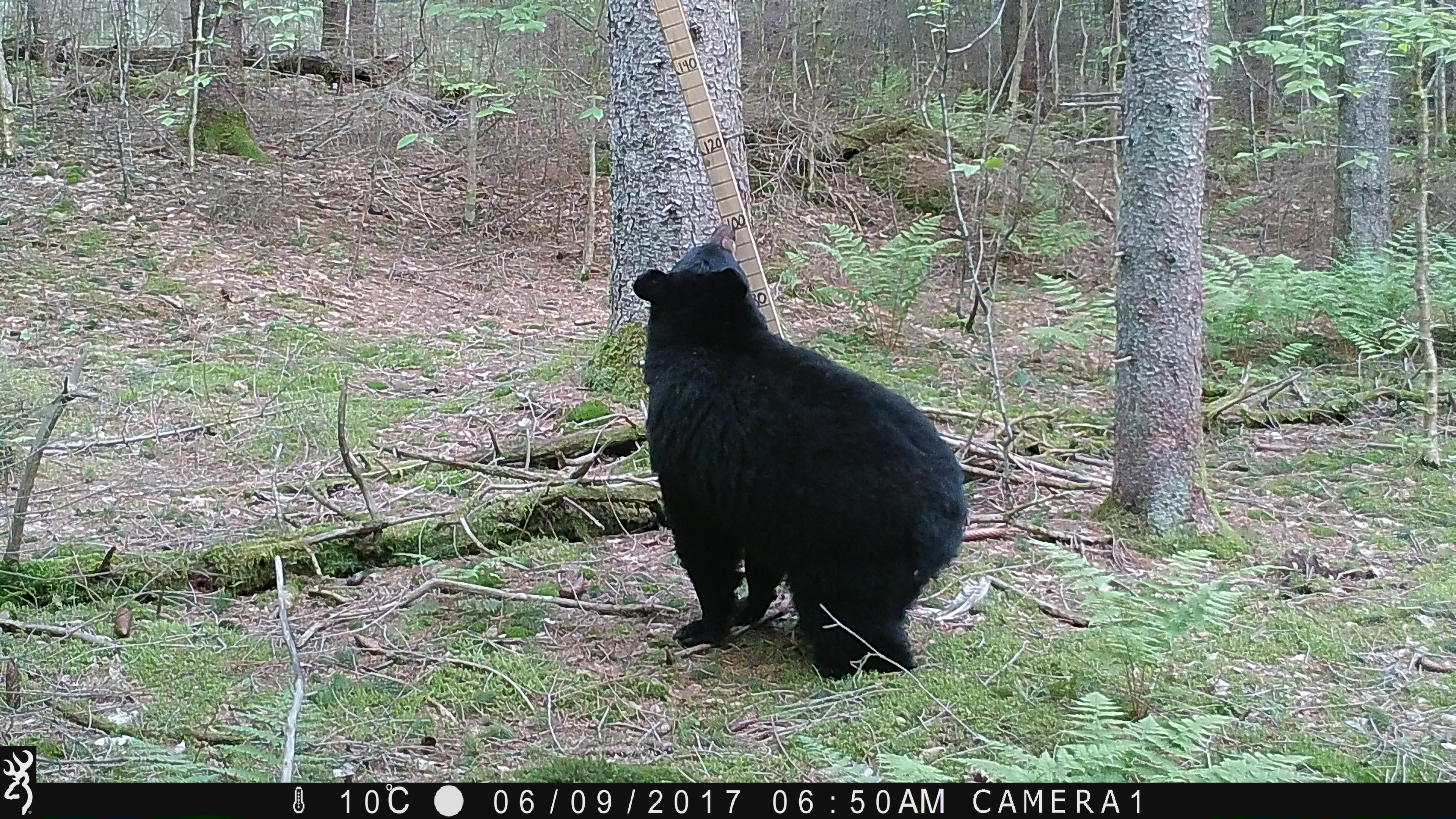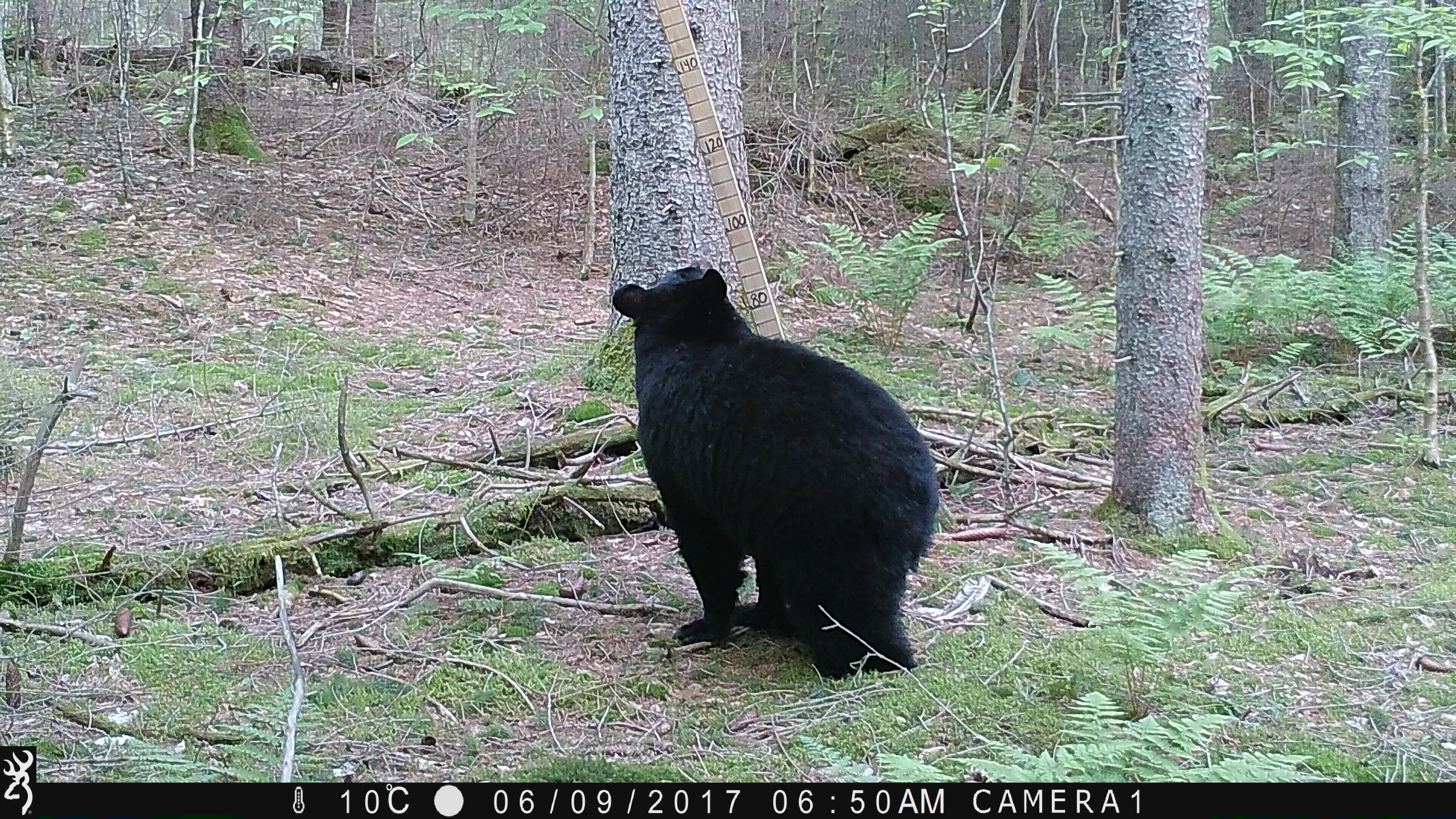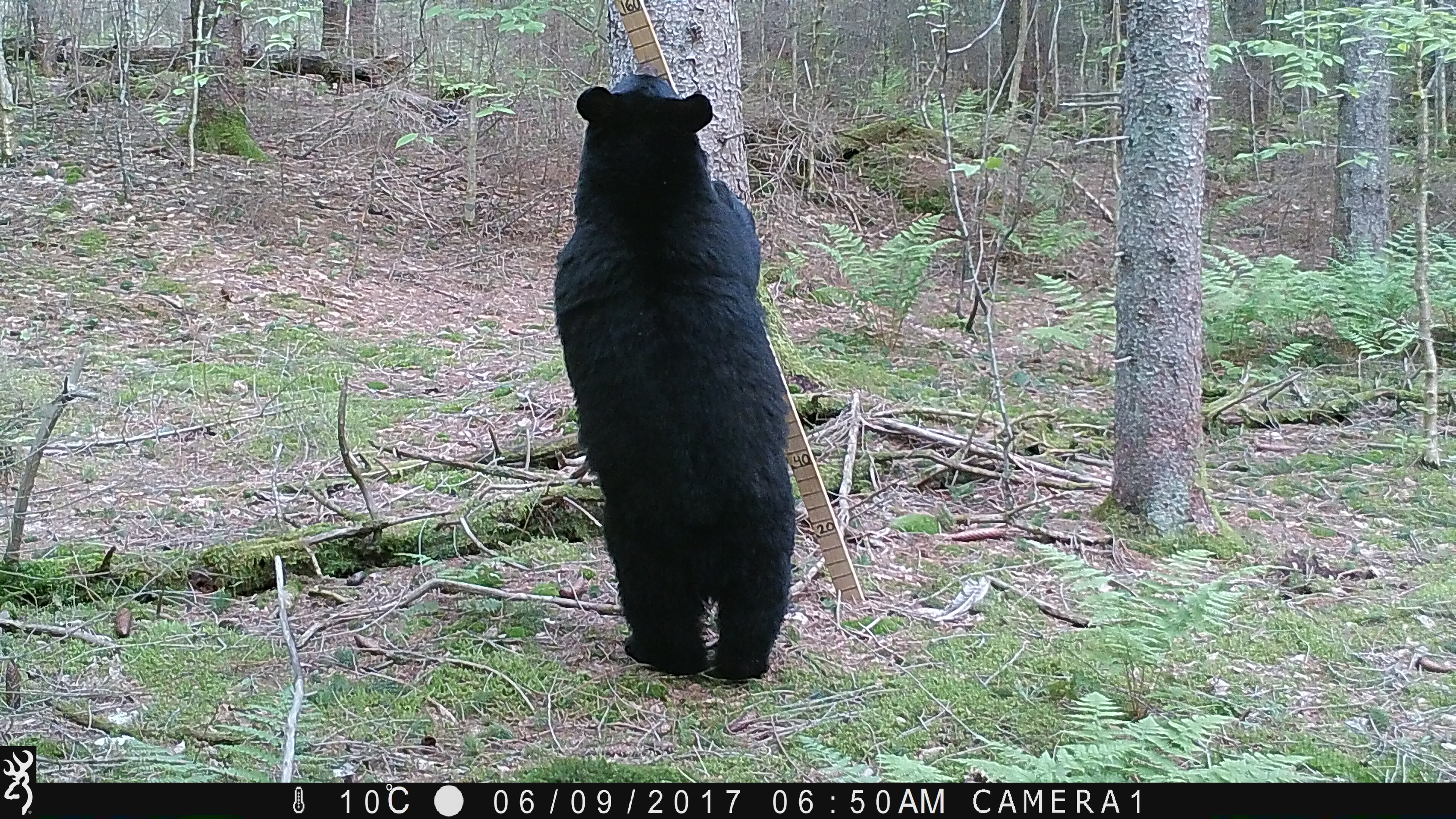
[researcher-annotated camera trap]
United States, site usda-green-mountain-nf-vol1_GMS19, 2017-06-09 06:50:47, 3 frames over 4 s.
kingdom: Animalia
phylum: Chordata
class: Mammalia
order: Carnivora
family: Ursidae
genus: Ursus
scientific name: Ursus americanus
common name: black bear